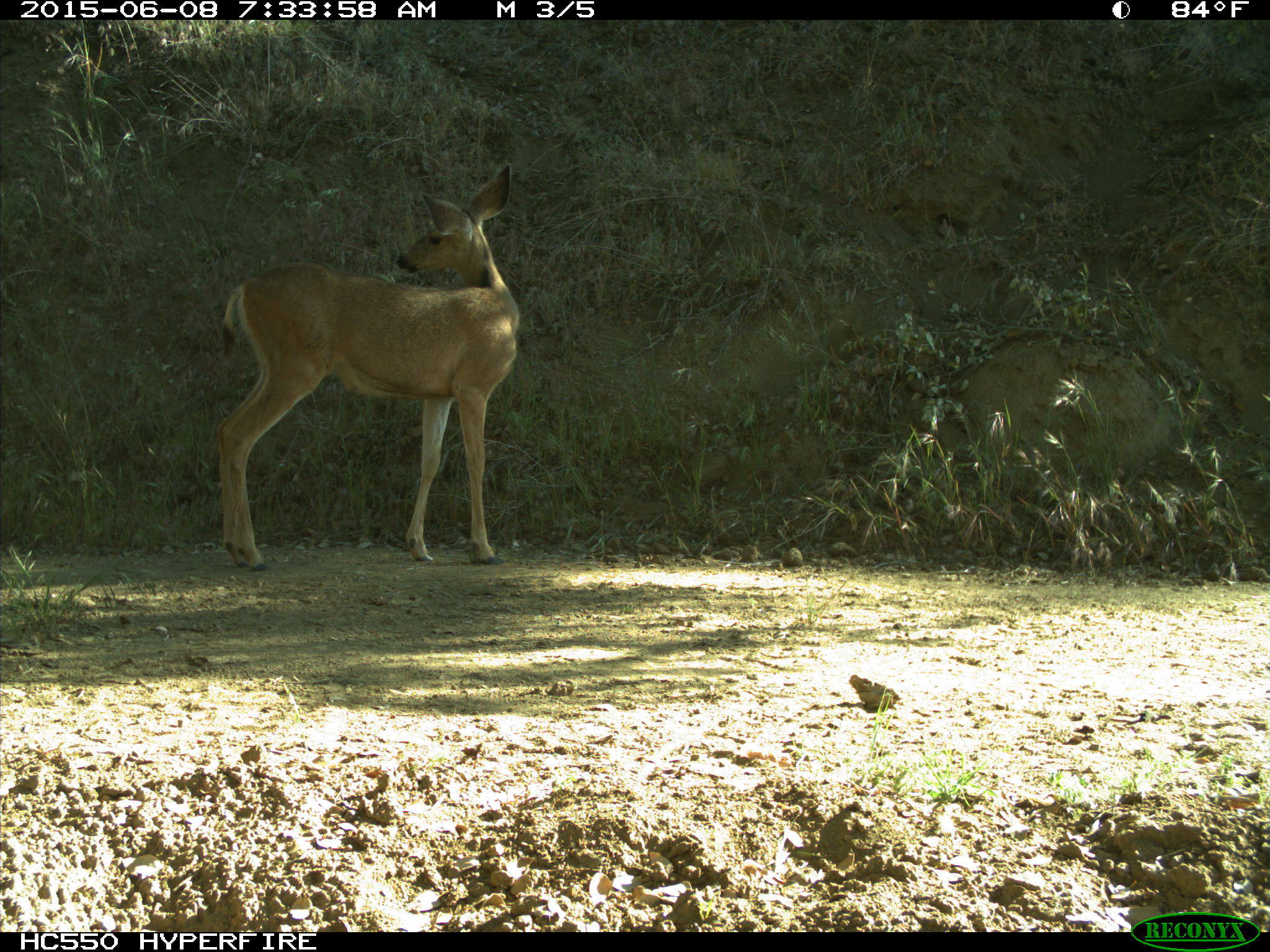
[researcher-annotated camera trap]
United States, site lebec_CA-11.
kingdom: Animalia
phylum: Chordata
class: Mammalia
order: Artiodactyla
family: Cervidae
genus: Odocoileus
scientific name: Odocoileus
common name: deer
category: unidentified deer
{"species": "unidentified deer (deer) (Odocoileus)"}